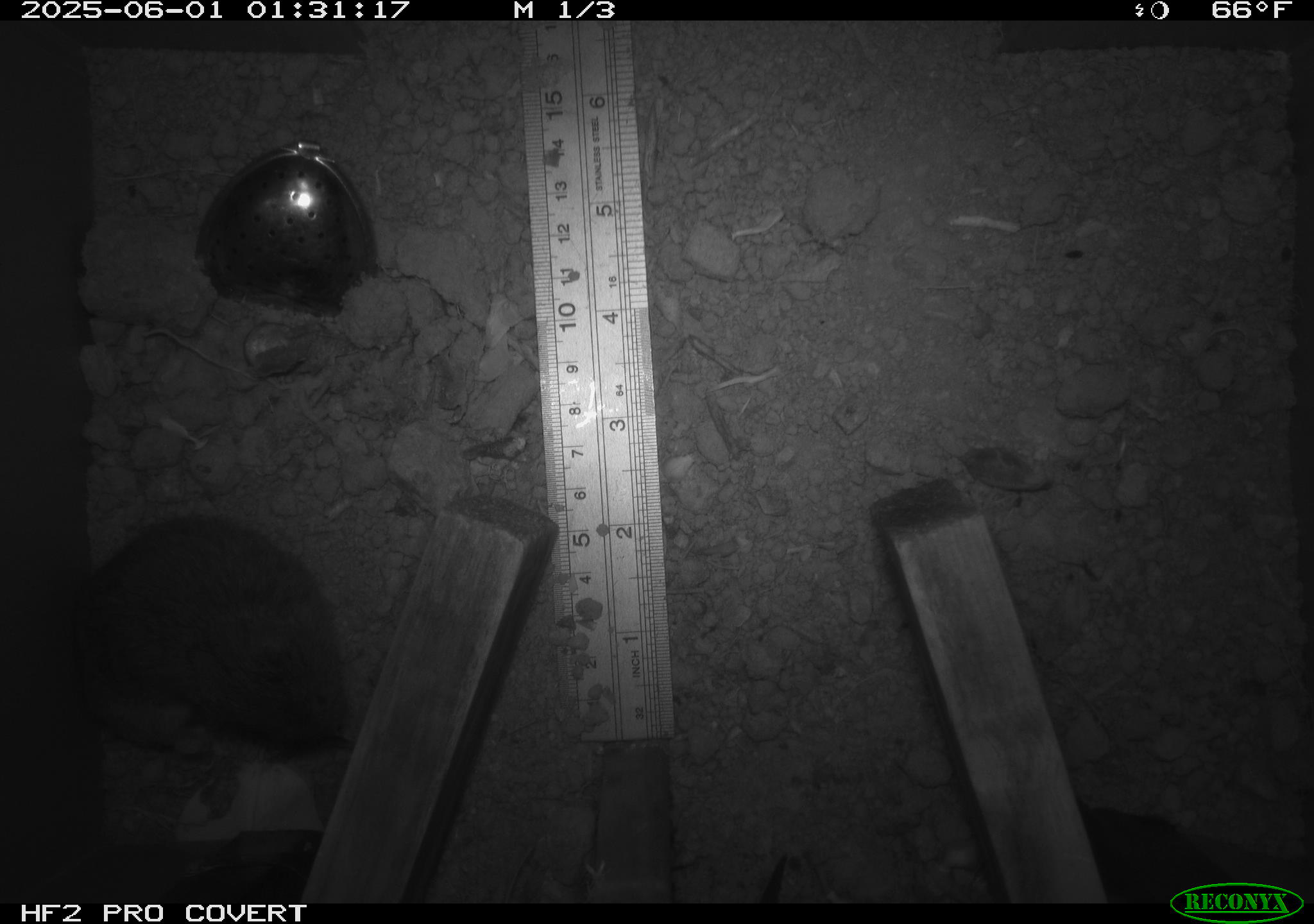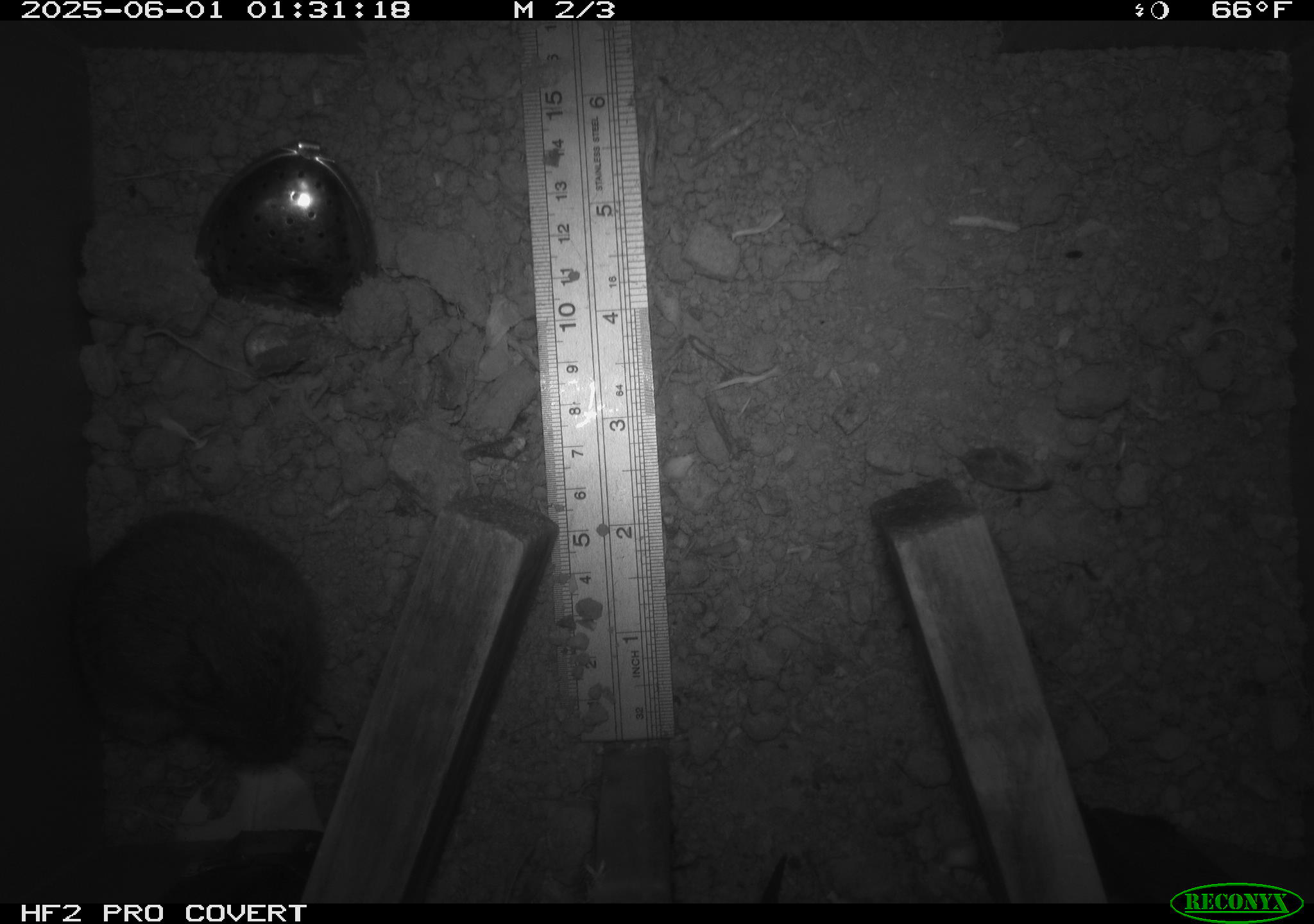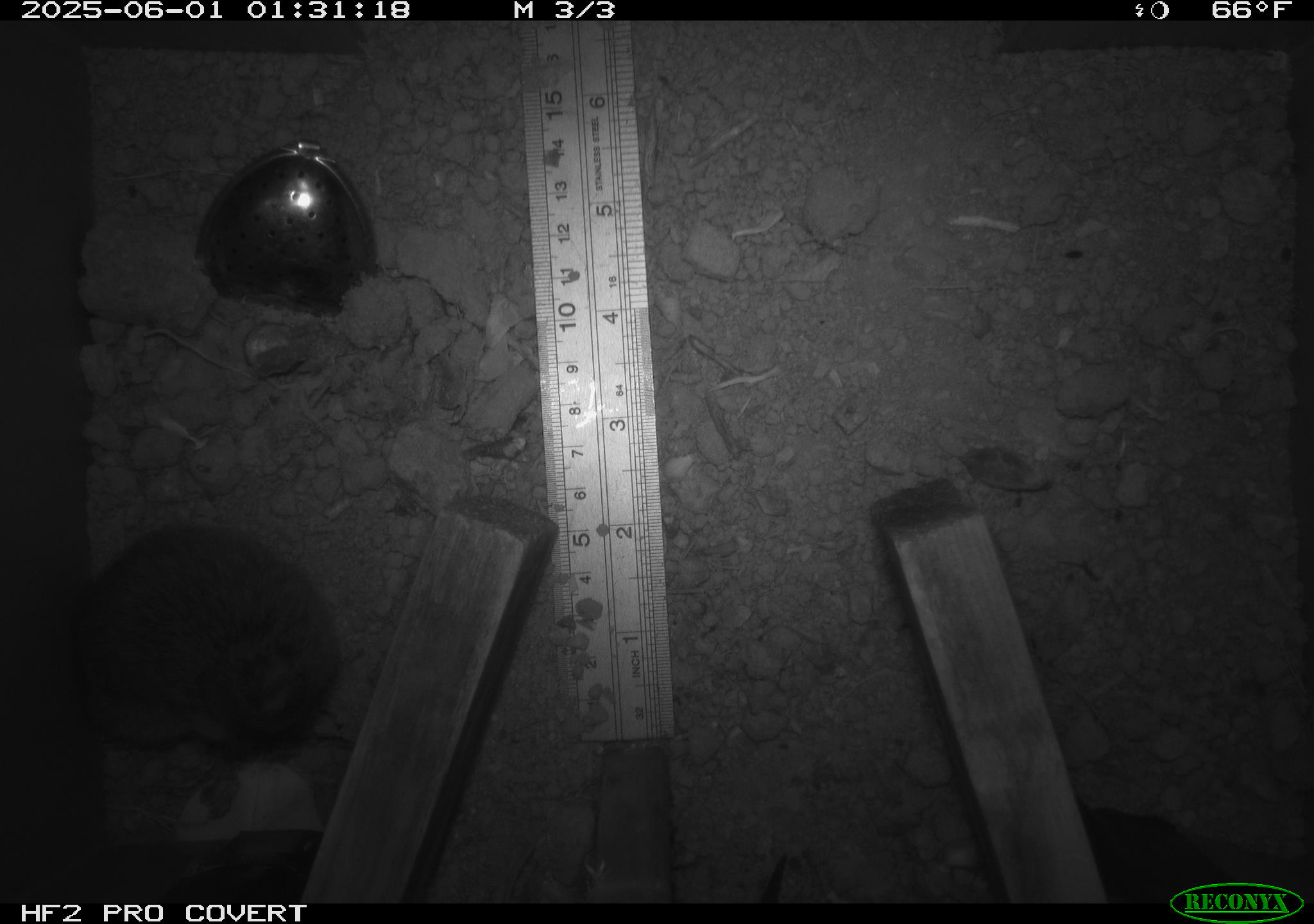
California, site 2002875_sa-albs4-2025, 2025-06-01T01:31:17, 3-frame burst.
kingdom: Animalia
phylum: Chordata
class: Mammalia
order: Rodentia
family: Cricetidae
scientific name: Arvicolinae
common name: voles, lemmings, and muskrats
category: arvicolinae subfamily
Arvicolinae subfamily (voles, lemmings, and muskrats) (Arvicolinae).